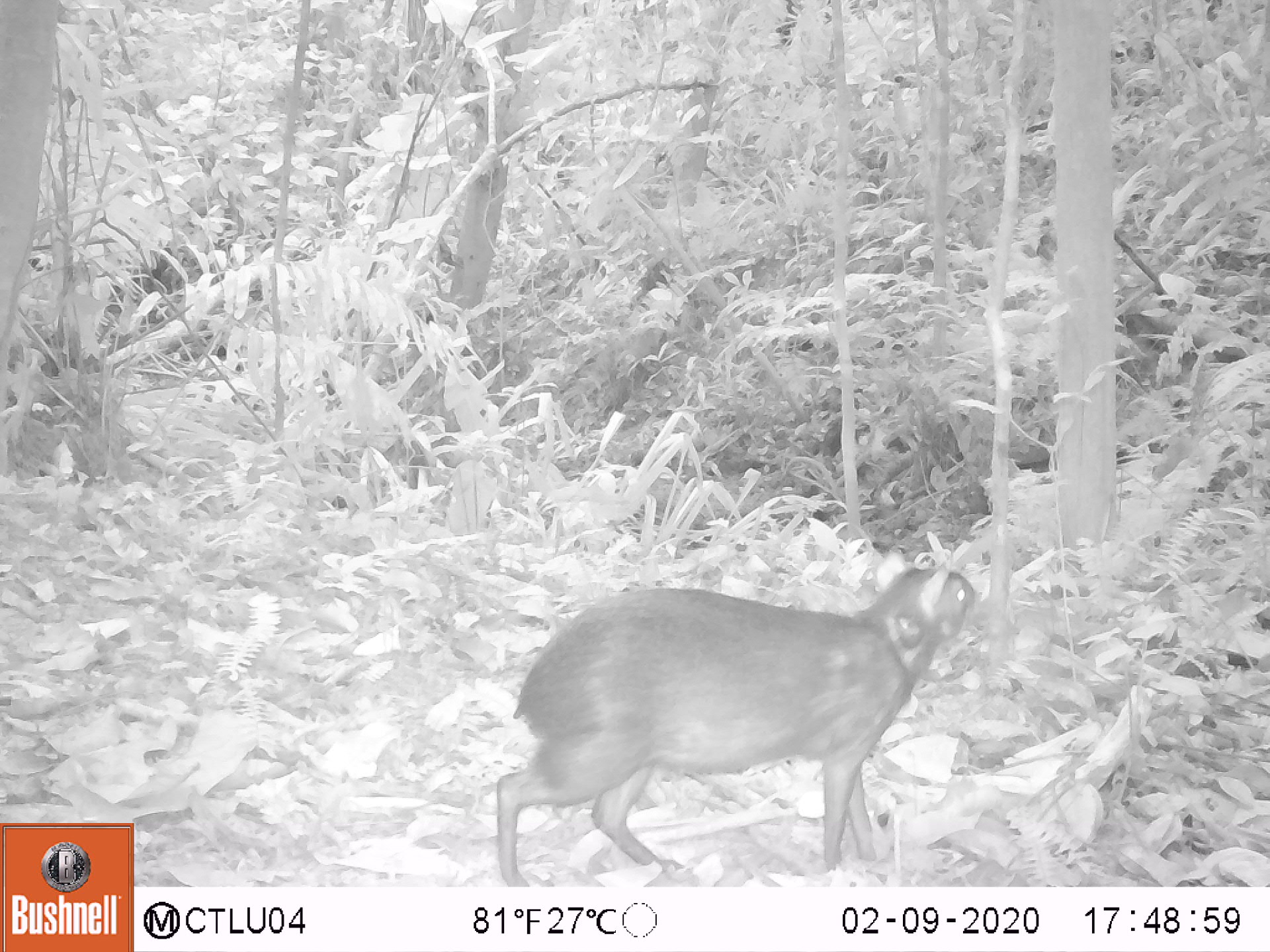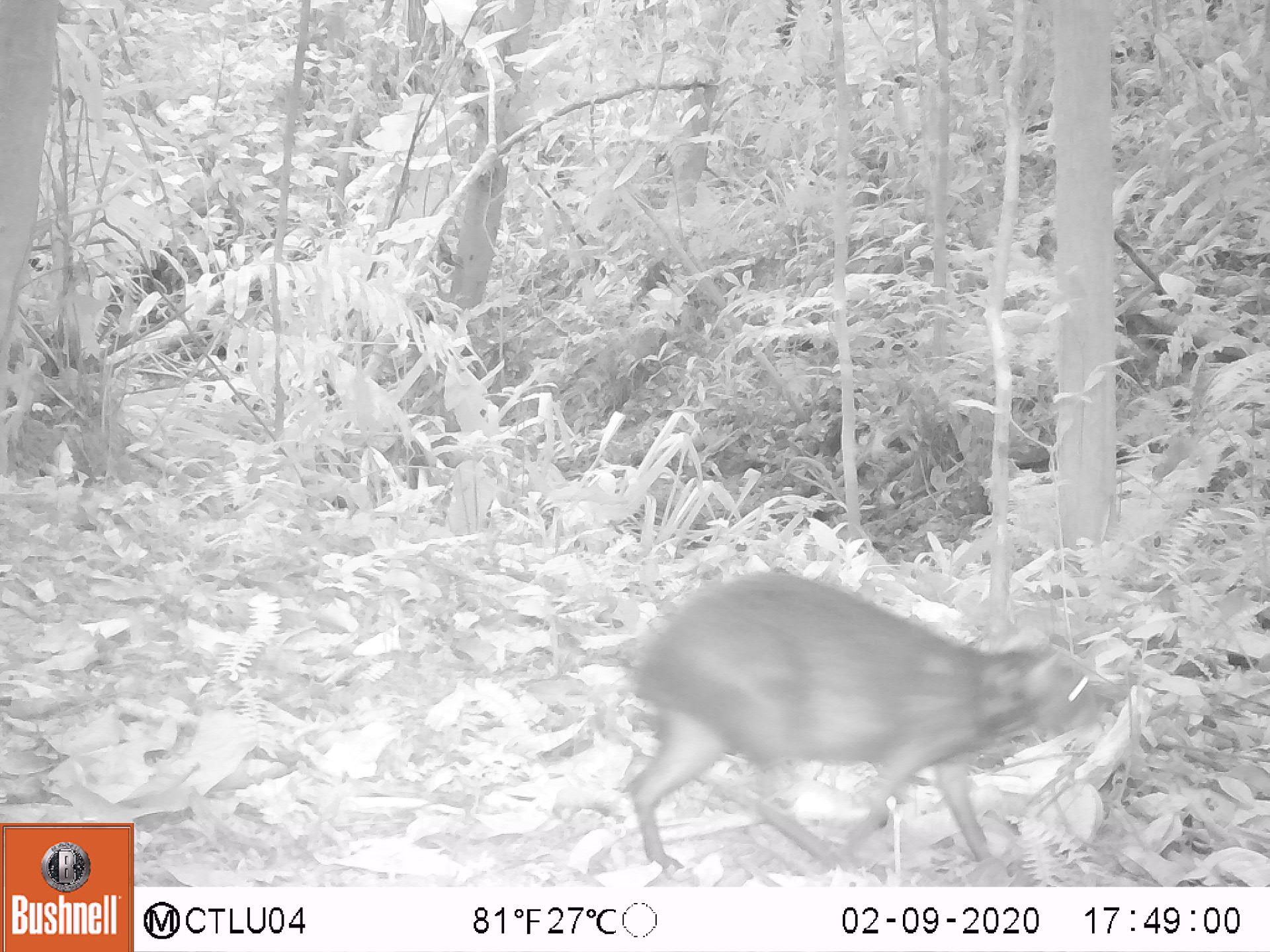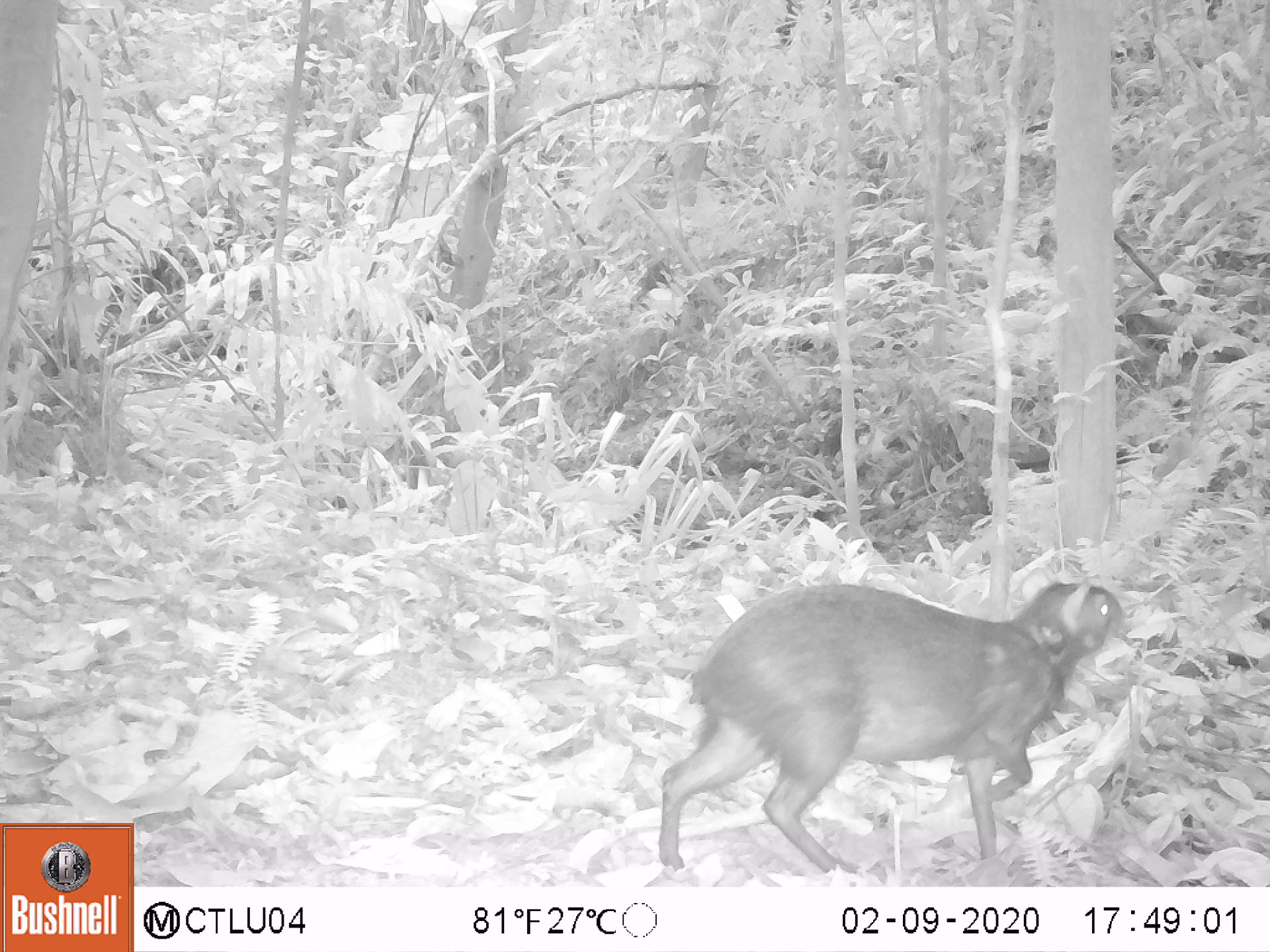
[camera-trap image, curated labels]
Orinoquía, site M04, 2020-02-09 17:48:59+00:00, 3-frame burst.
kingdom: Animalia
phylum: Chordata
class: Mammalia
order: Rodentia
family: Dasyproctidae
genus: Dasyprocta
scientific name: Dasyprocta fuliginosa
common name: black agouti